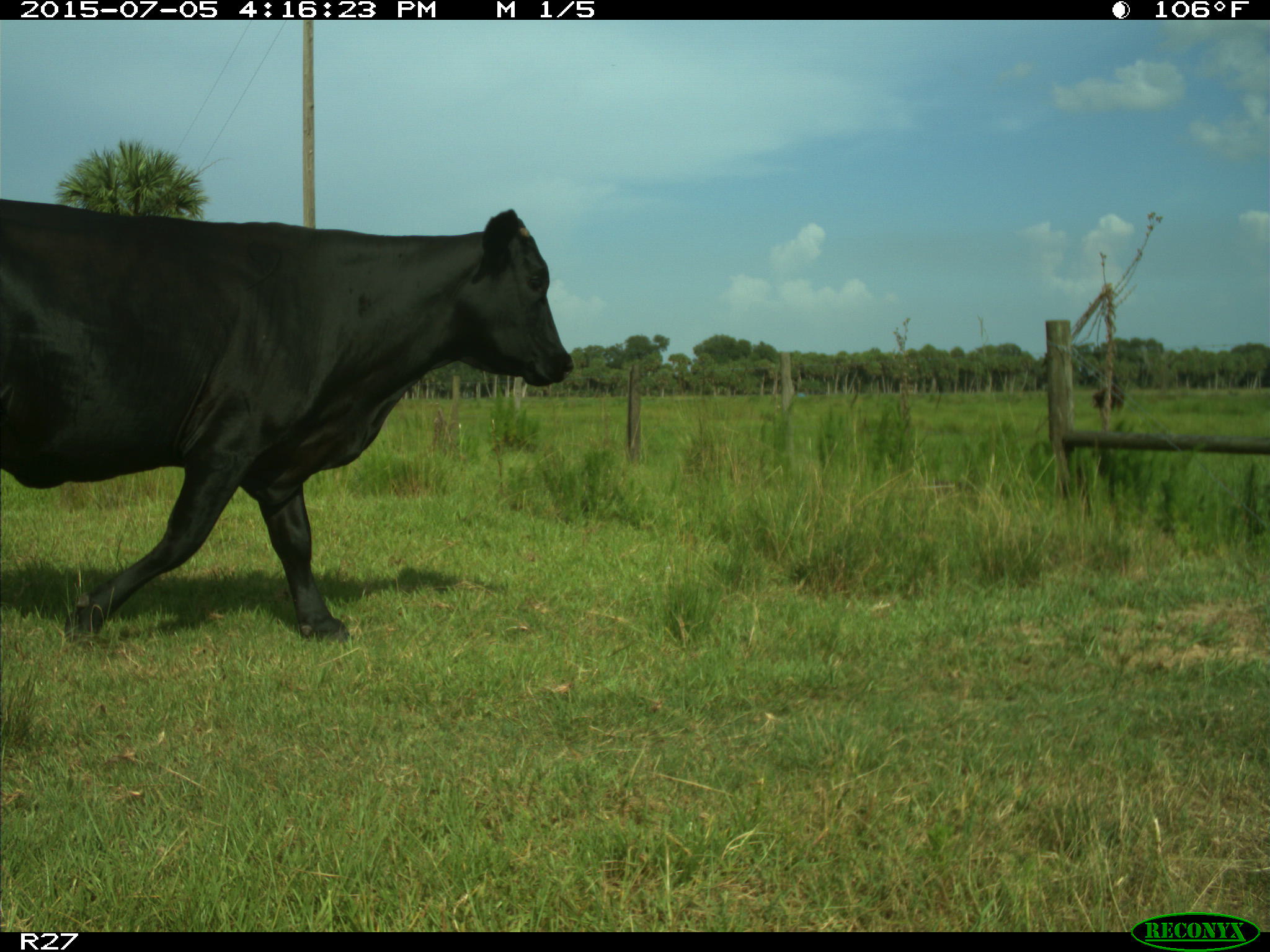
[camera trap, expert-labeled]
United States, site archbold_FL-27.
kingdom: Animalia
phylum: Chordata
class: Mammalia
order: Artiodactyla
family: Bovidae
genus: Bos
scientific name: Bos taurus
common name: domestic cow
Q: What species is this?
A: Bos taurus (domestic cow).